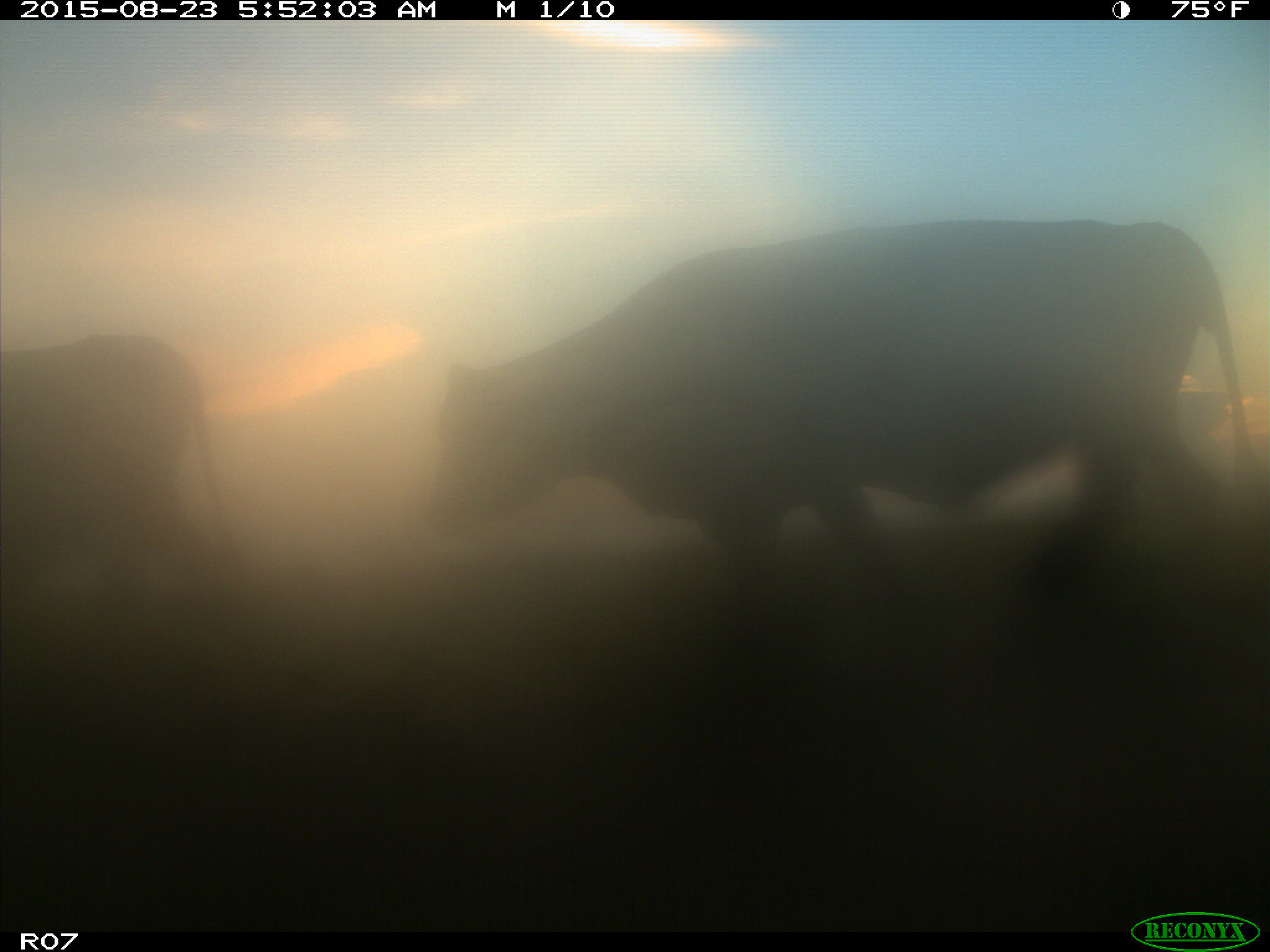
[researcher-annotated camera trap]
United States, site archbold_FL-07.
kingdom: Animalia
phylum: Chordata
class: Mammalia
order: Artiodactyla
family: Bovidae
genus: Bos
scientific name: Bos taurus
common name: domestic cow